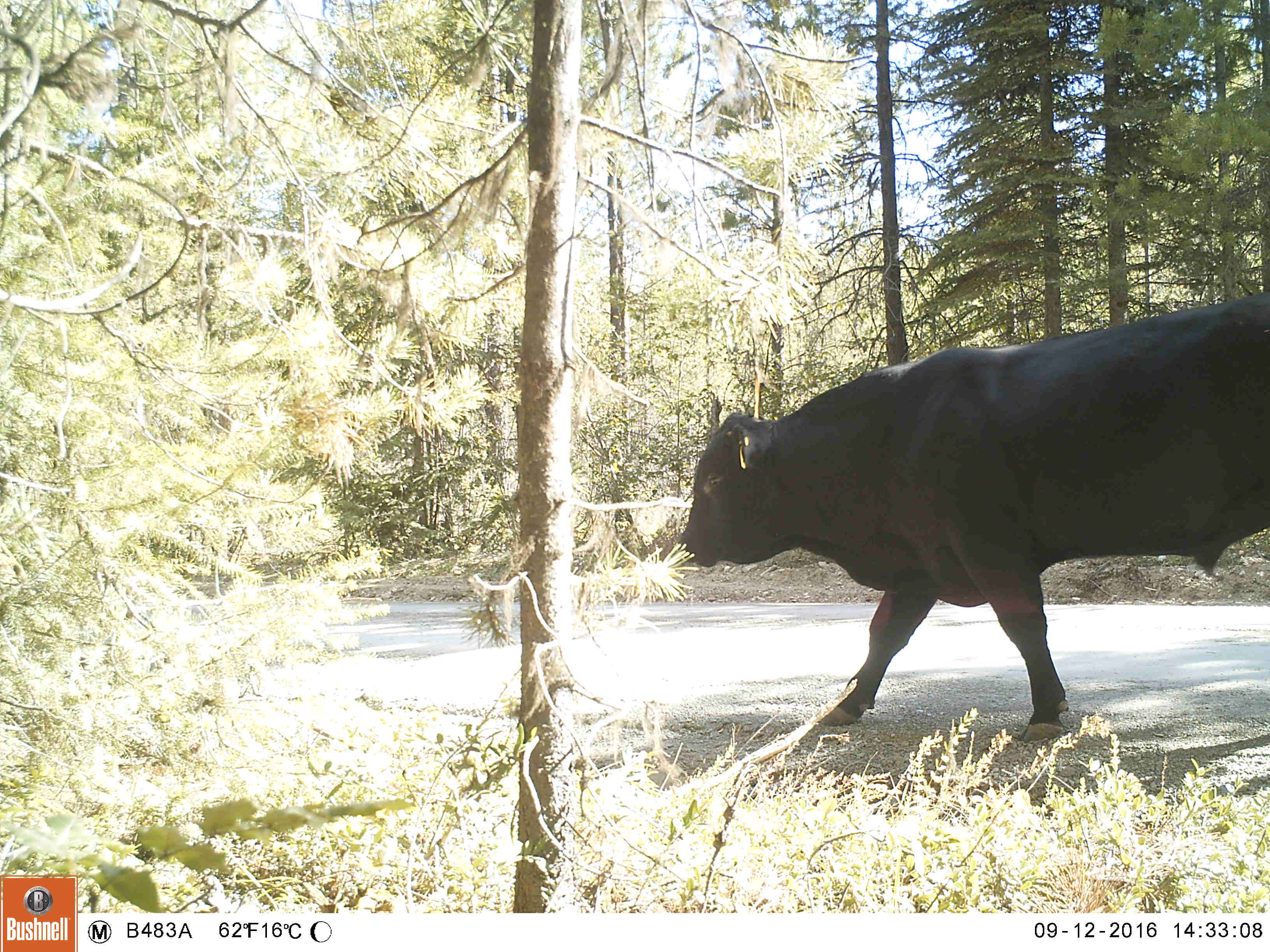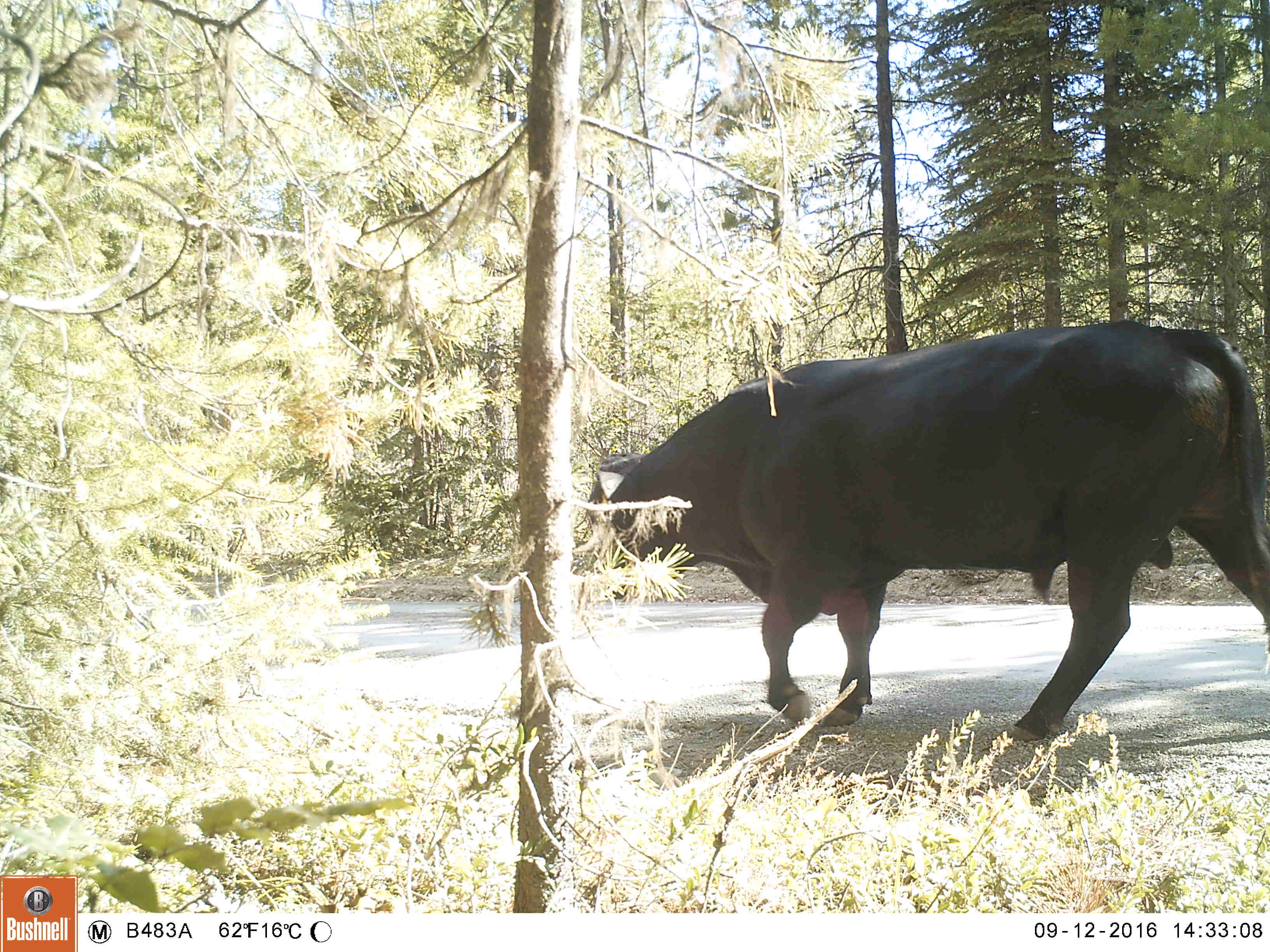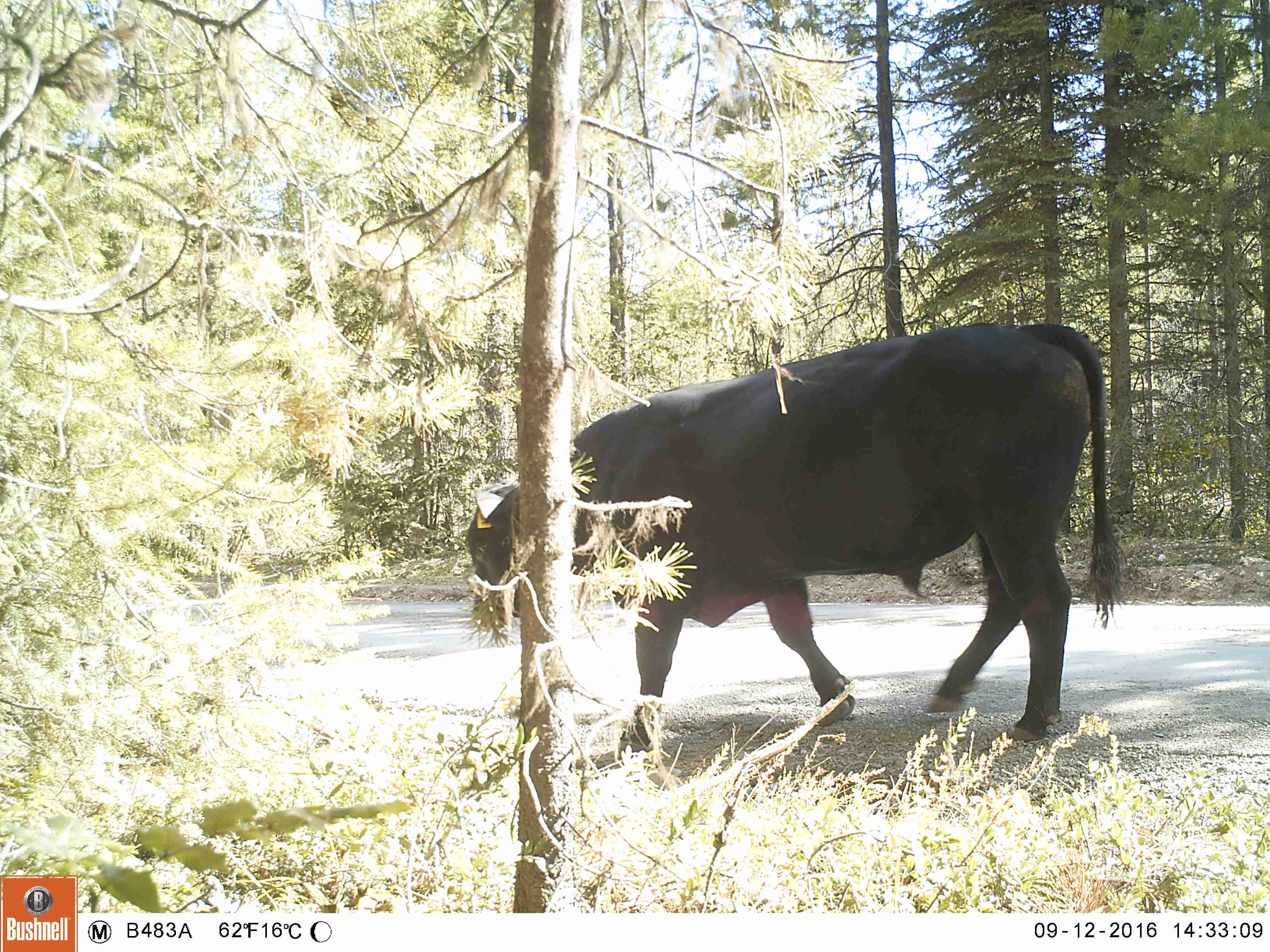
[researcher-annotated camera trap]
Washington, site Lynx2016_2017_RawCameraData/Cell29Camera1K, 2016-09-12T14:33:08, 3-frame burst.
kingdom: Animalia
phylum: Chordata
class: Mammalia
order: Artiodactyla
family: Bovidae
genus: Bos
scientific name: Bos taurus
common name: domestic cattle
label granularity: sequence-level